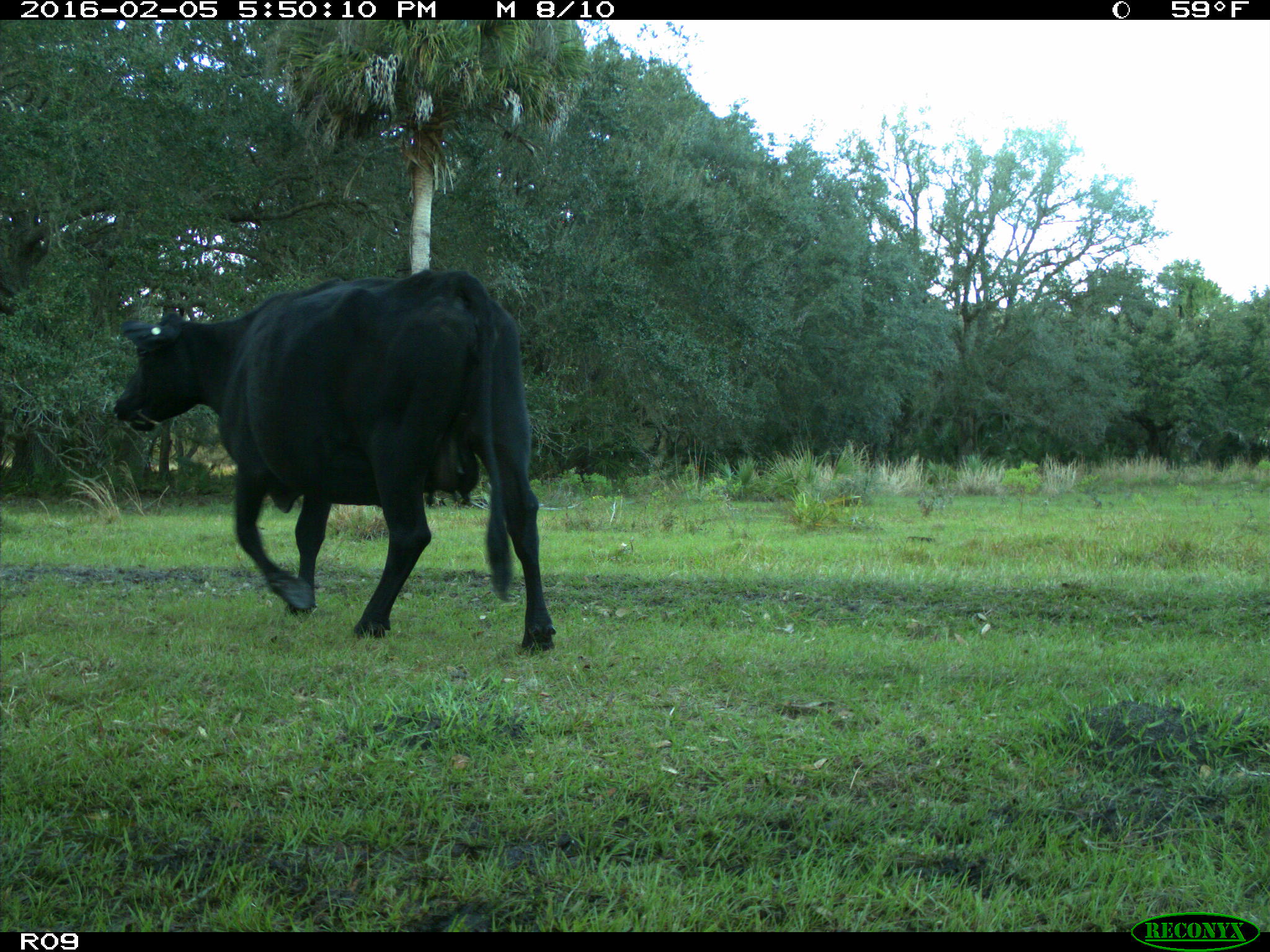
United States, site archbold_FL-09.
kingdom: Animalia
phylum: Chordata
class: Mammalia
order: Artiodactyla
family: Bovidae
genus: Bos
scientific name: Bos taurus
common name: domestic cow